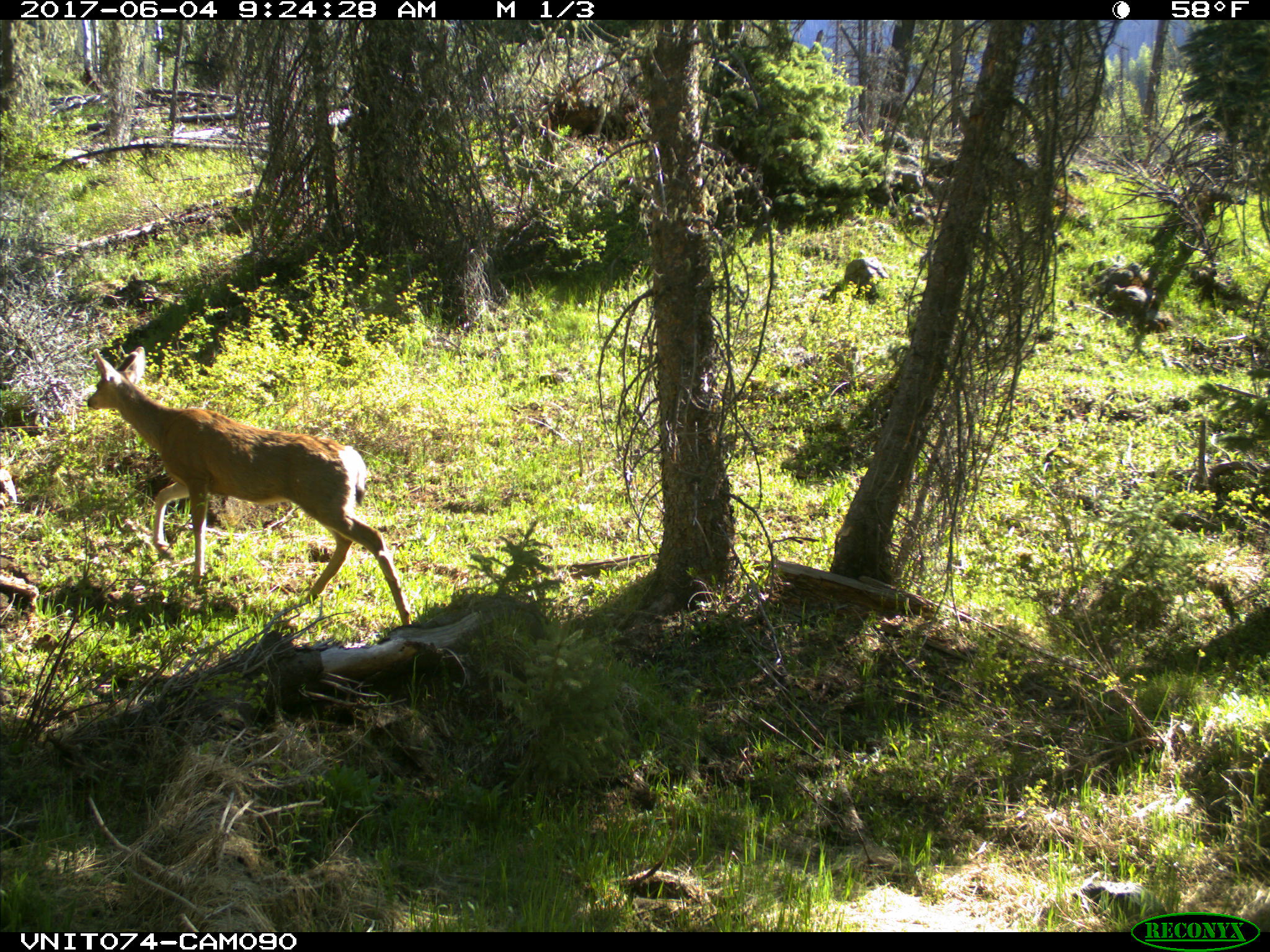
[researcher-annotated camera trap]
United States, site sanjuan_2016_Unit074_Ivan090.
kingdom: Animalia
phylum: Chordata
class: Mammalia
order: Artiodactyla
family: Cervidae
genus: Odocoileus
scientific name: Odocoileus hemionus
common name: mule deer